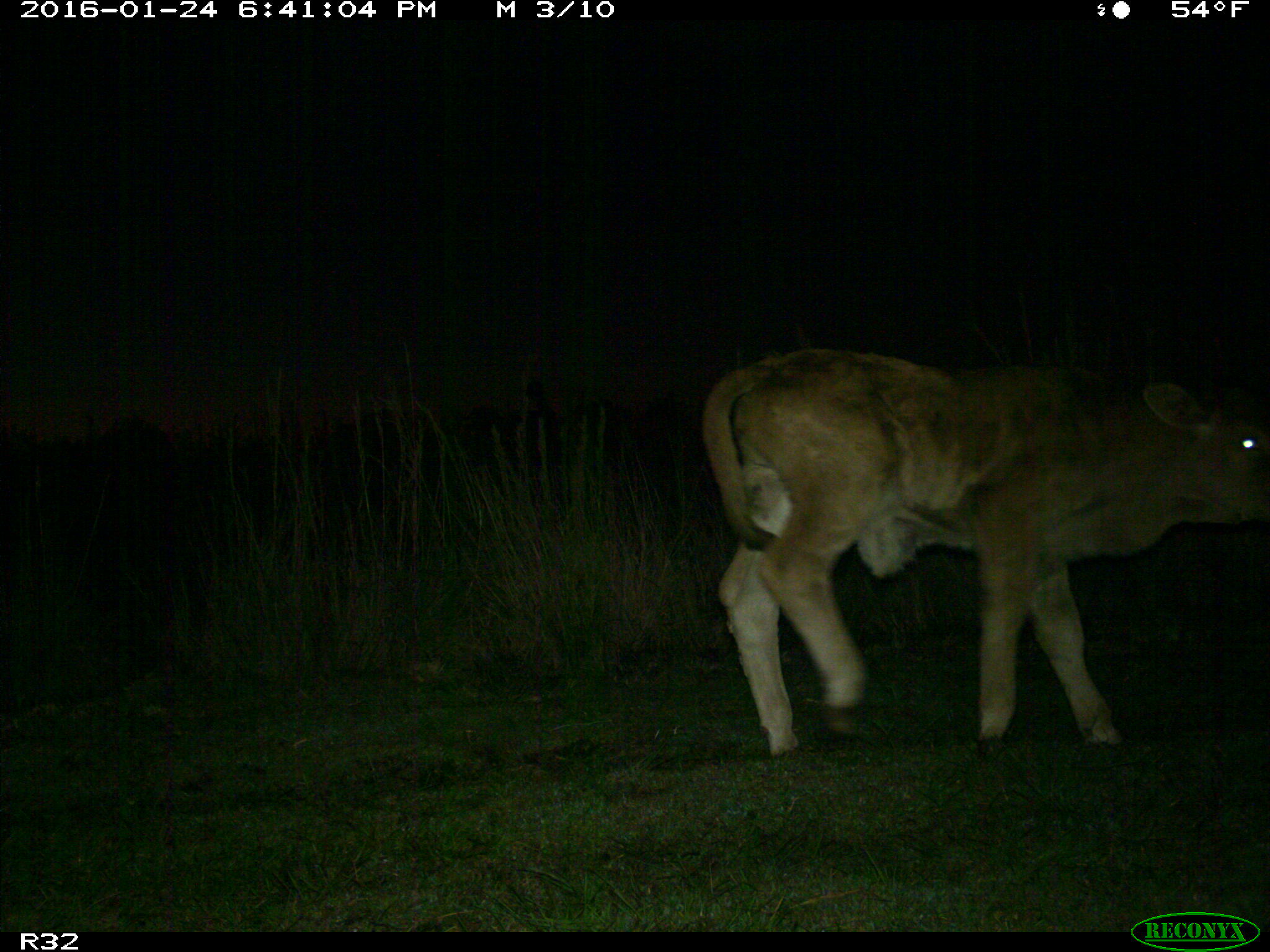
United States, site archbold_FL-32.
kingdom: Animalia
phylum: Chordata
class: Mammalia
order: Artiodactyla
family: Bovidae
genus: Bos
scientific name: Bos taurus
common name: domestic cow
Bos taurus (domestic cow).